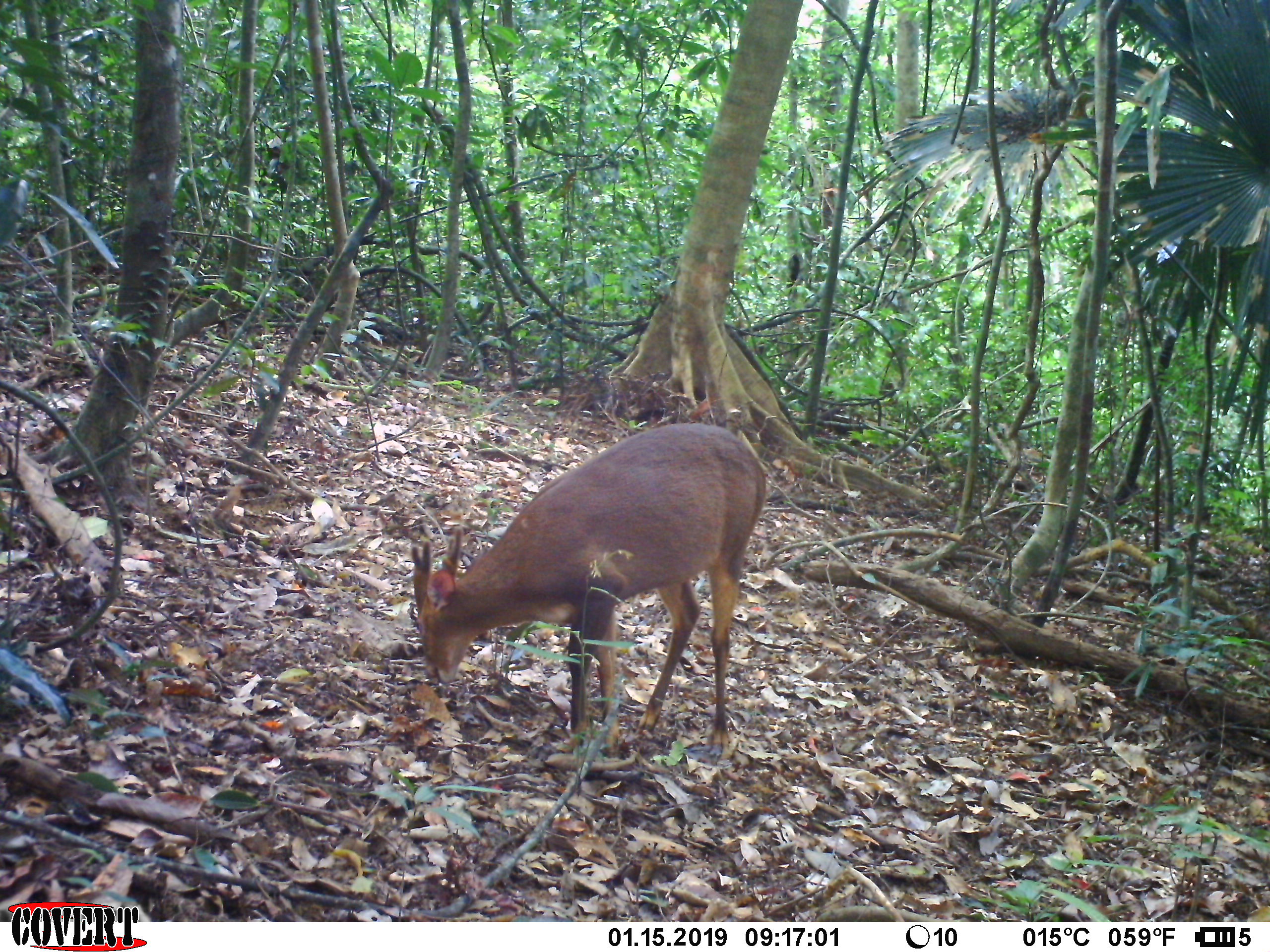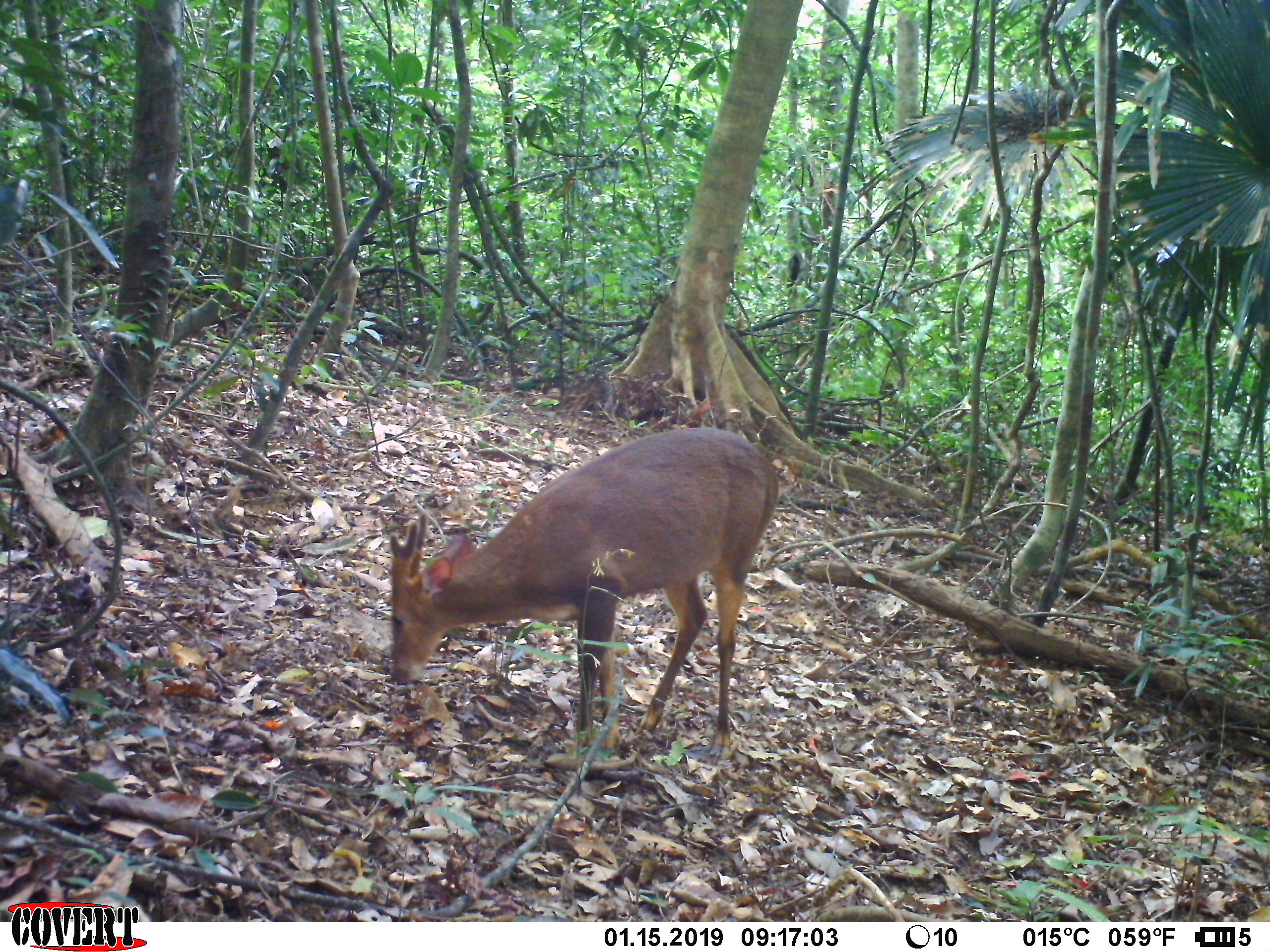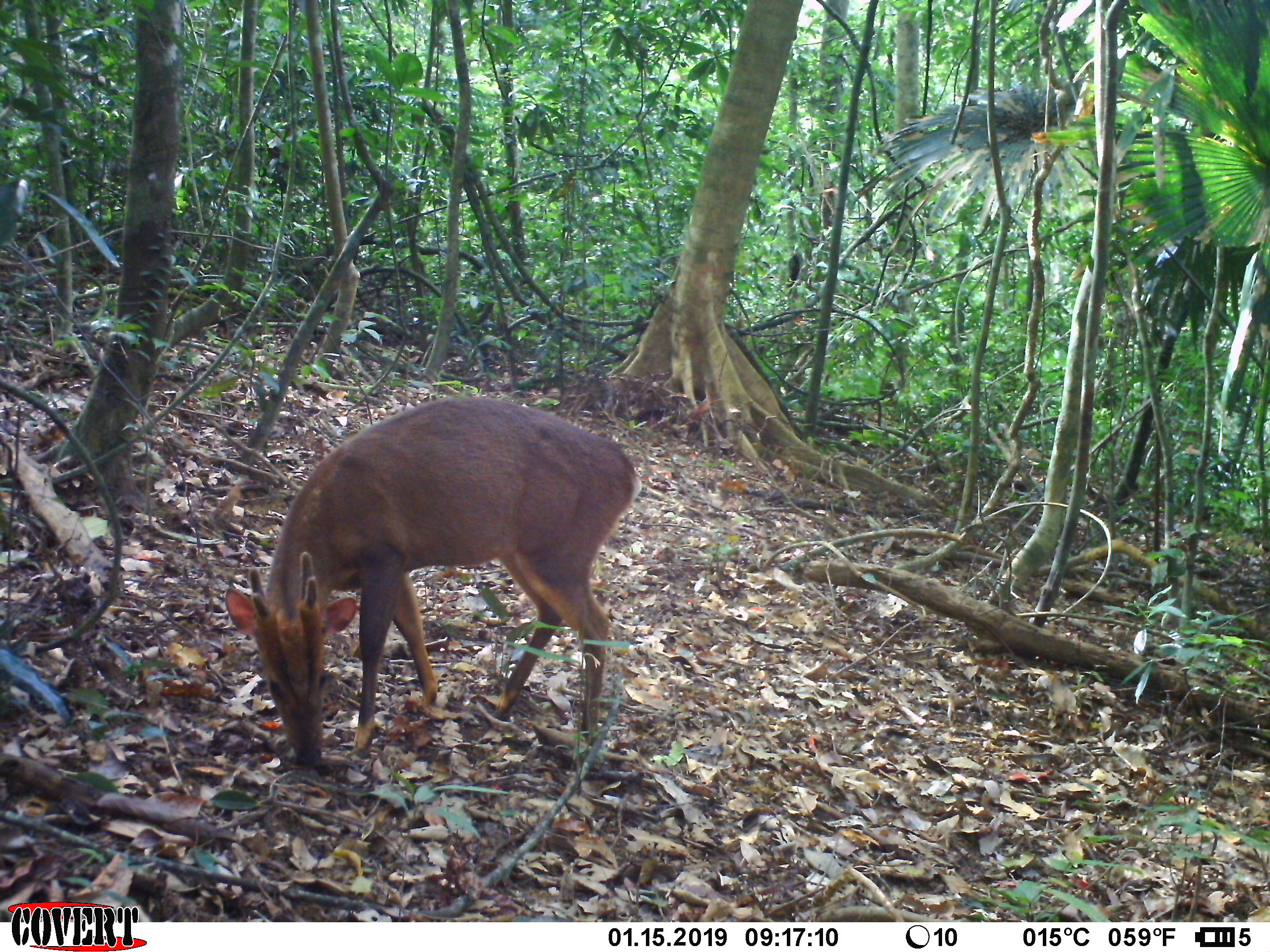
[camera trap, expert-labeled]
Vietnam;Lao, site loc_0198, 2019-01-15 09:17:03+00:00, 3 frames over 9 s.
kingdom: Animalia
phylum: Chordata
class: Mammalia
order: Artiodactyla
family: Cervidae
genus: Muntiacus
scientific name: Muntiacus vuquangensis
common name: large-antlered muntjac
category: large antlered muntjac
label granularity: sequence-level